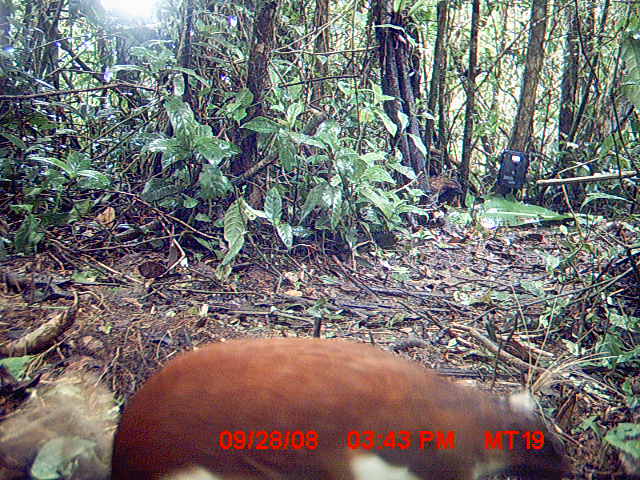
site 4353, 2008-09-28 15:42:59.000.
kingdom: Animalia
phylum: Chordata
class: Aves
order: Pelecaniformes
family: Threskiornithidae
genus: Lophotibis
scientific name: Lophotibis cristata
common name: madagascan ibis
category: lophotibis cristataa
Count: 2.